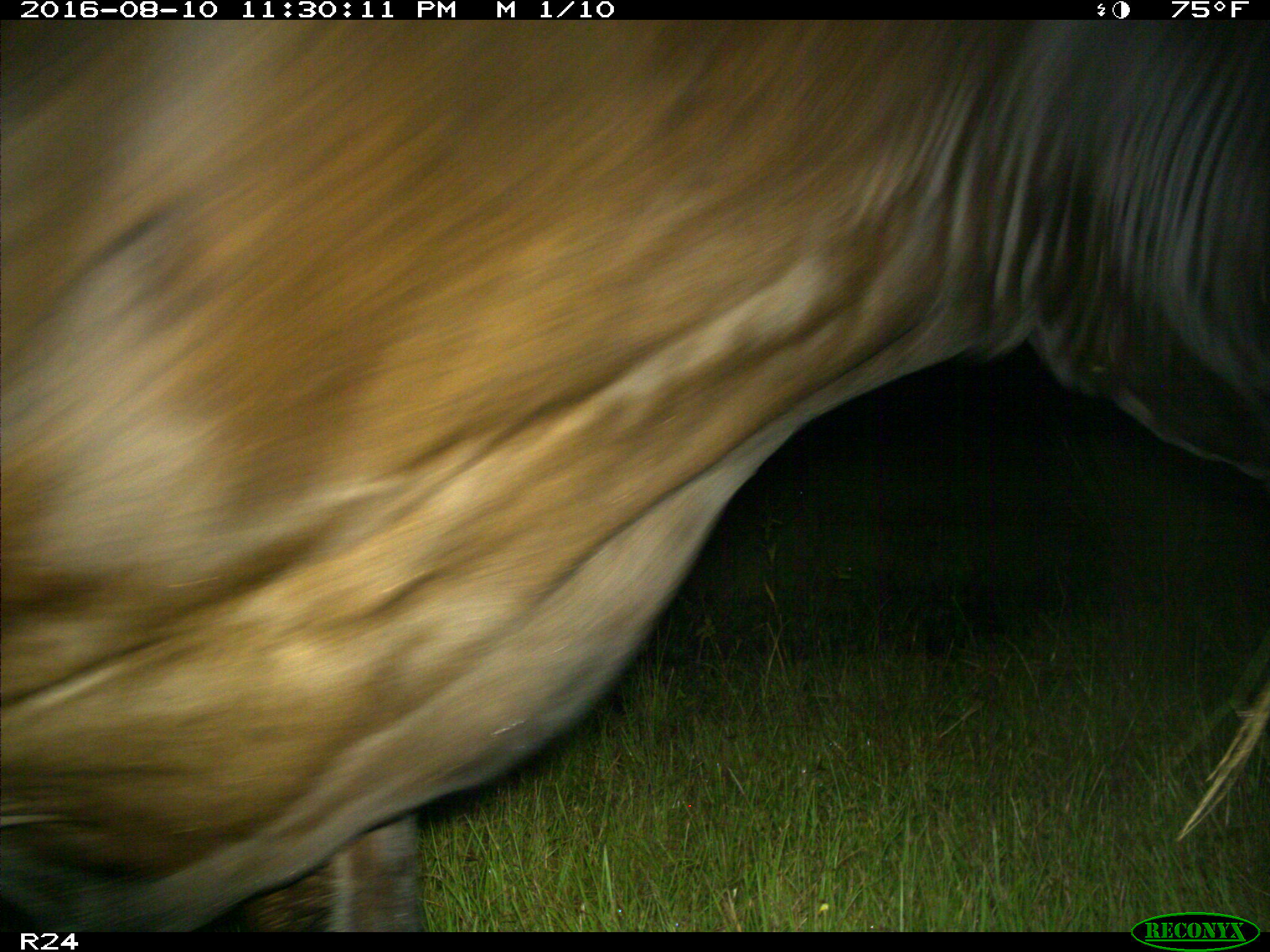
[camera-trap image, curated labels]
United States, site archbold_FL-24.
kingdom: Animalia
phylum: Chordata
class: Mammalia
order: Artiodactyla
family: Bovidae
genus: Bos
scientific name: Bos taurus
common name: domestic cow